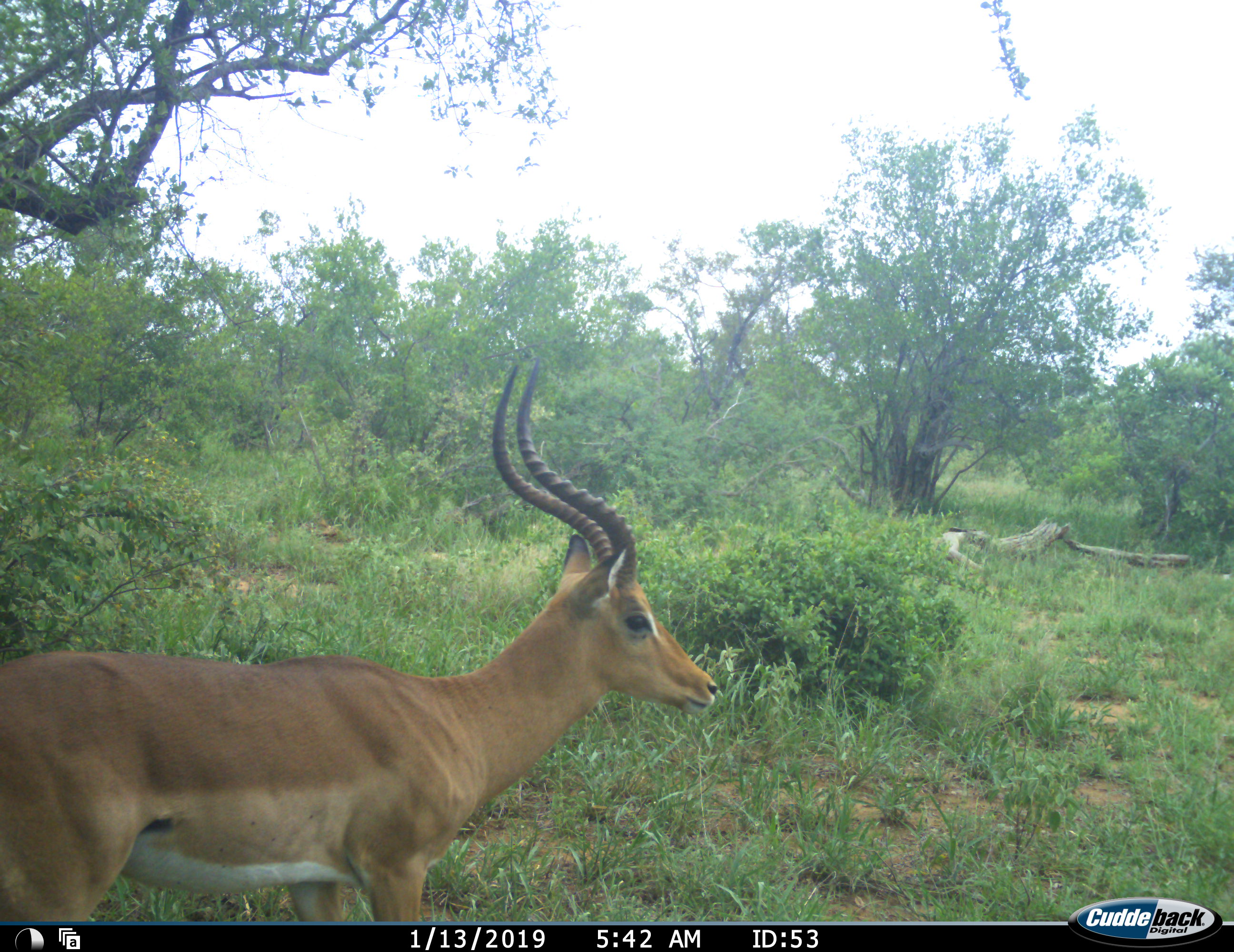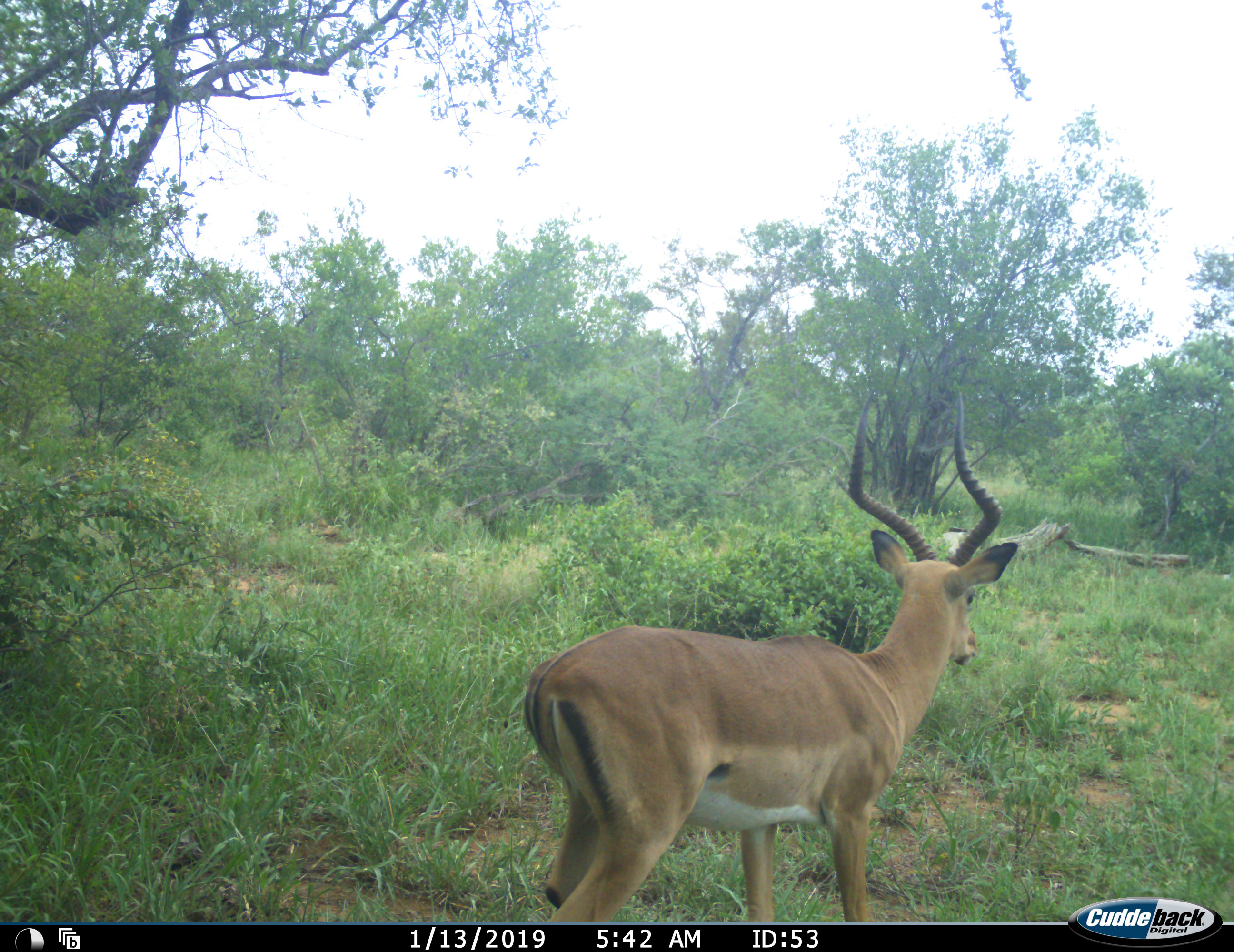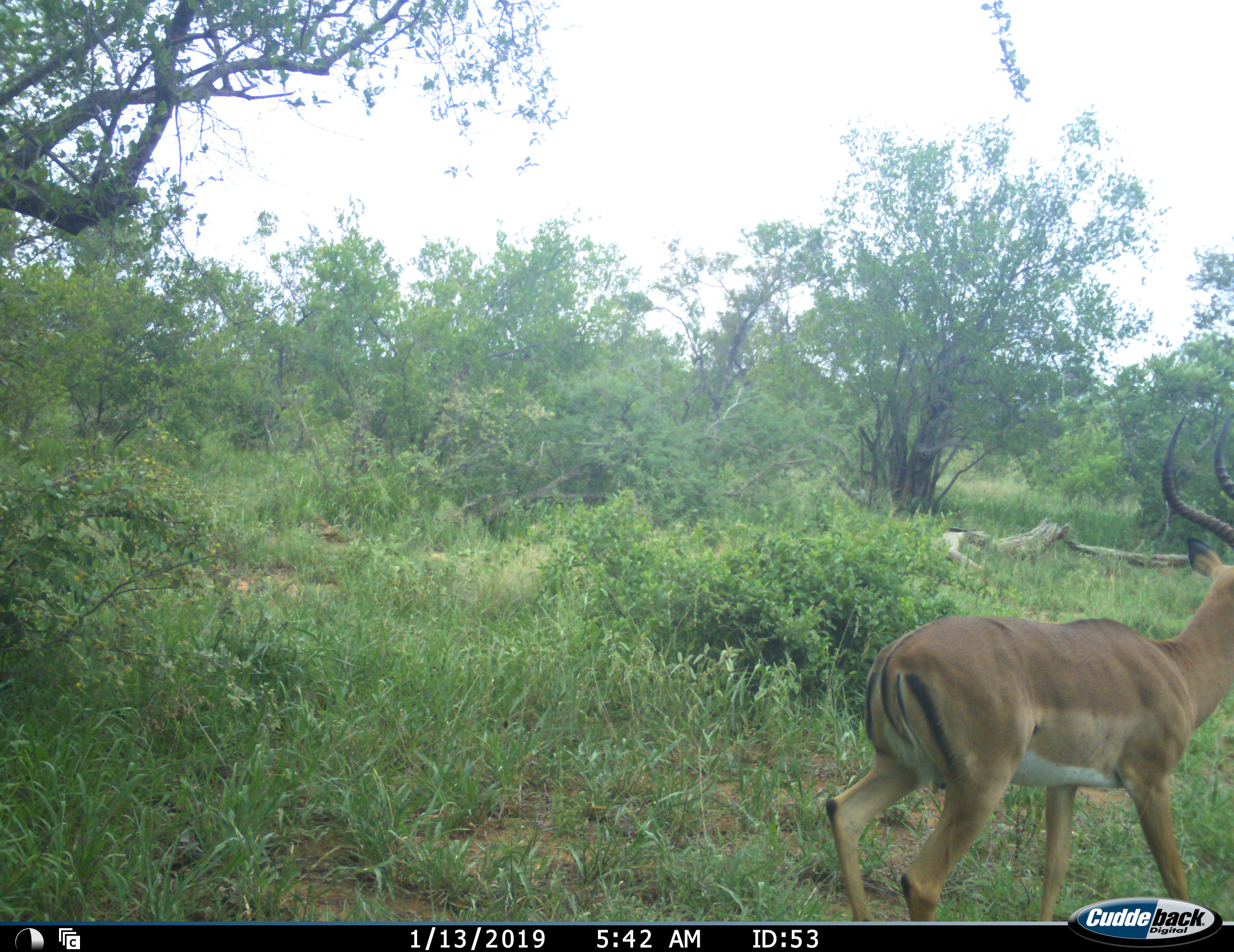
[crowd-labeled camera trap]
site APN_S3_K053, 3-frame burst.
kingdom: Animalia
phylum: Chordata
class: Mammalia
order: Artiodactyla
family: Bovidae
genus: Aepyceros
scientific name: Aepyceros melampus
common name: impala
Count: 1.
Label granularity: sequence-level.